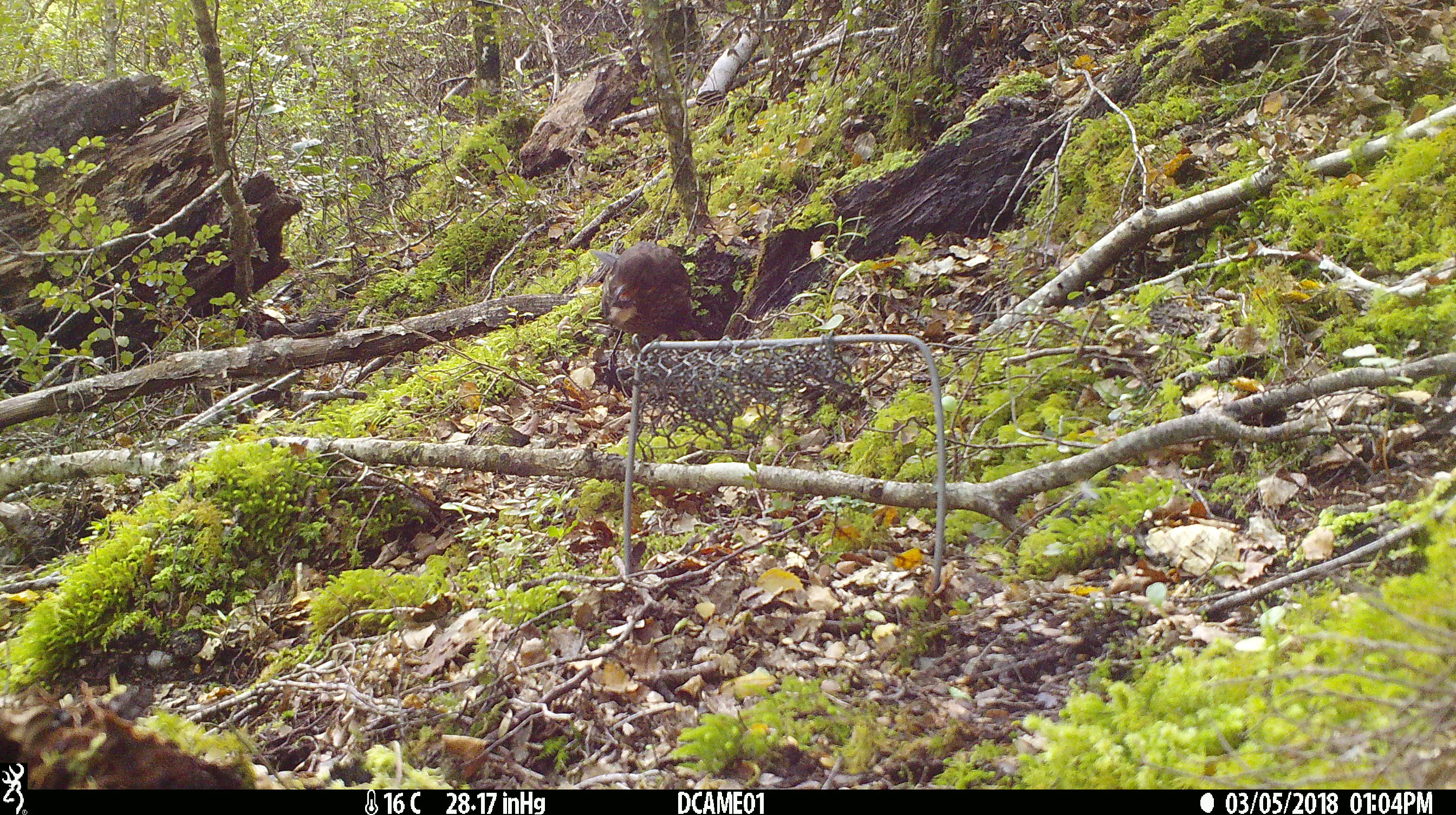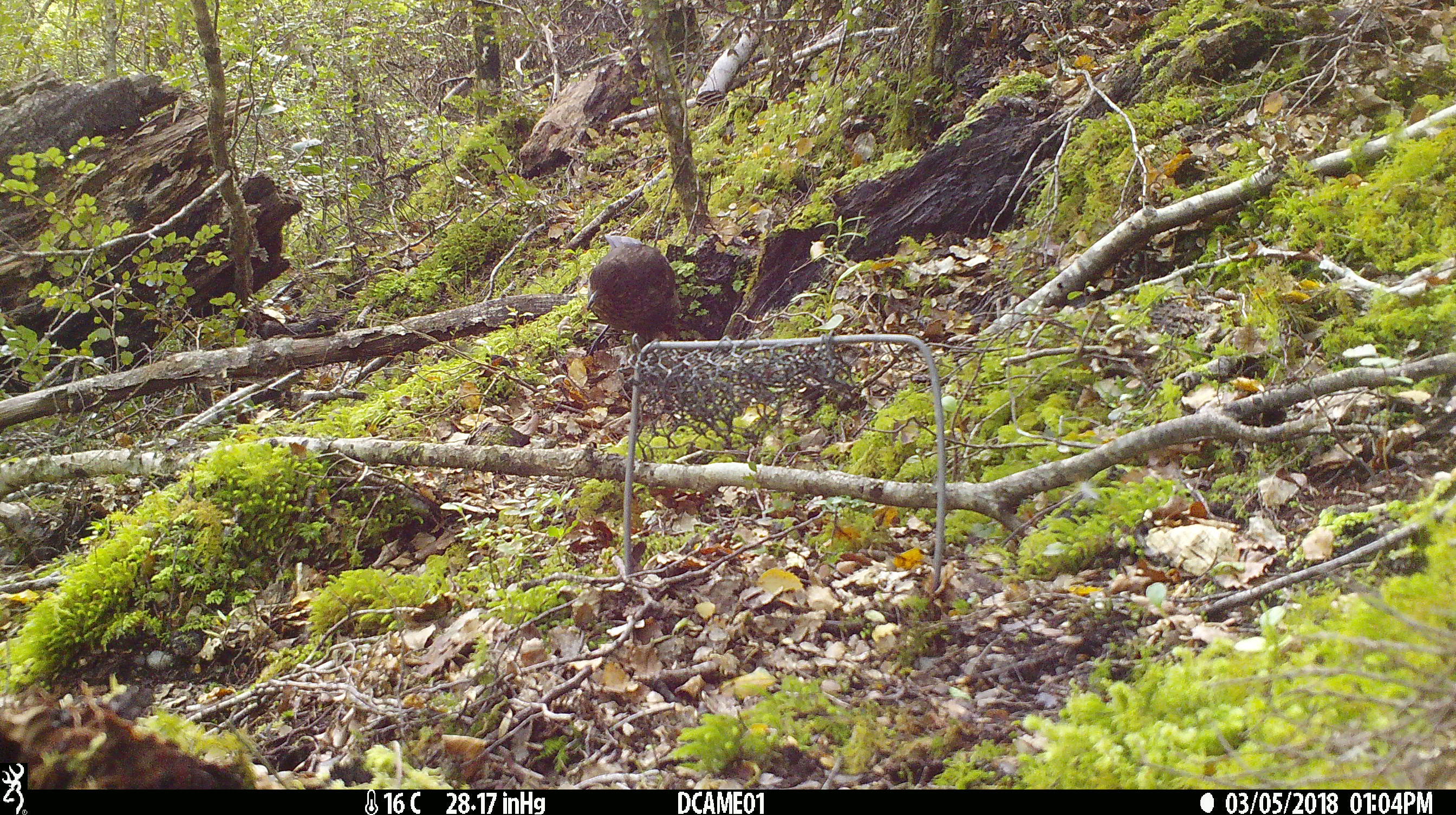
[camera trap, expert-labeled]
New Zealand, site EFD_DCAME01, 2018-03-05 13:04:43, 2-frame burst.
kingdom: Animalia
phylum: Chordata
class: Aves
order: Passeriformes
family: Turdidae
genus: Turdus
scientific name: Turdus merula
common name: eurasian blackbird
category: blackbird